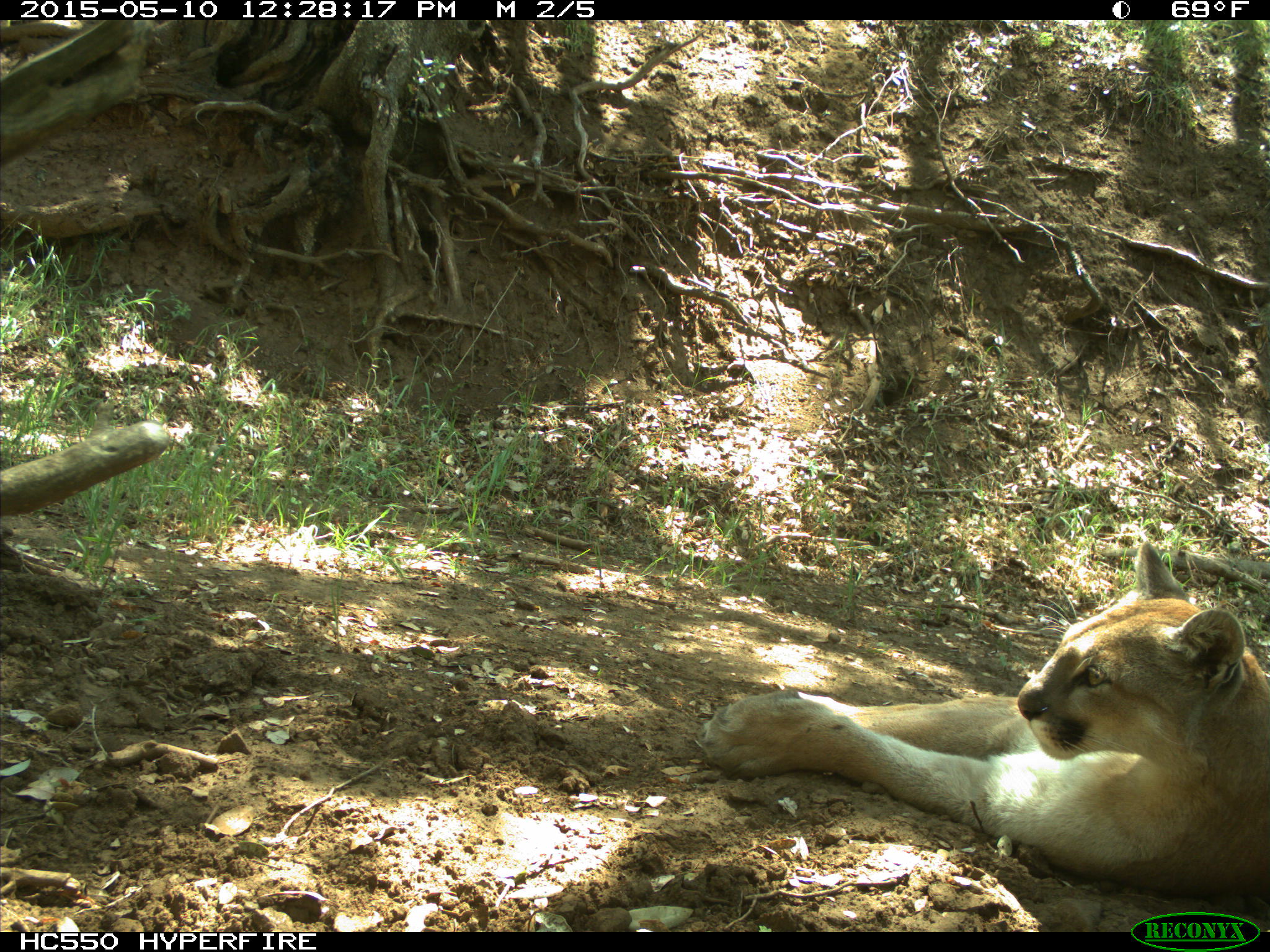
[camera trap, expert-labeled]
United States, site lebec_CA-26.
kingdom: Animalia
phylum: Chordata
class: Mammalia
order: Carnivora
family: Felidae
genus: Puma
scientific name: Puma concolor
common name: mountain lion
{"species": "Puma concolor (mountain lion)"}